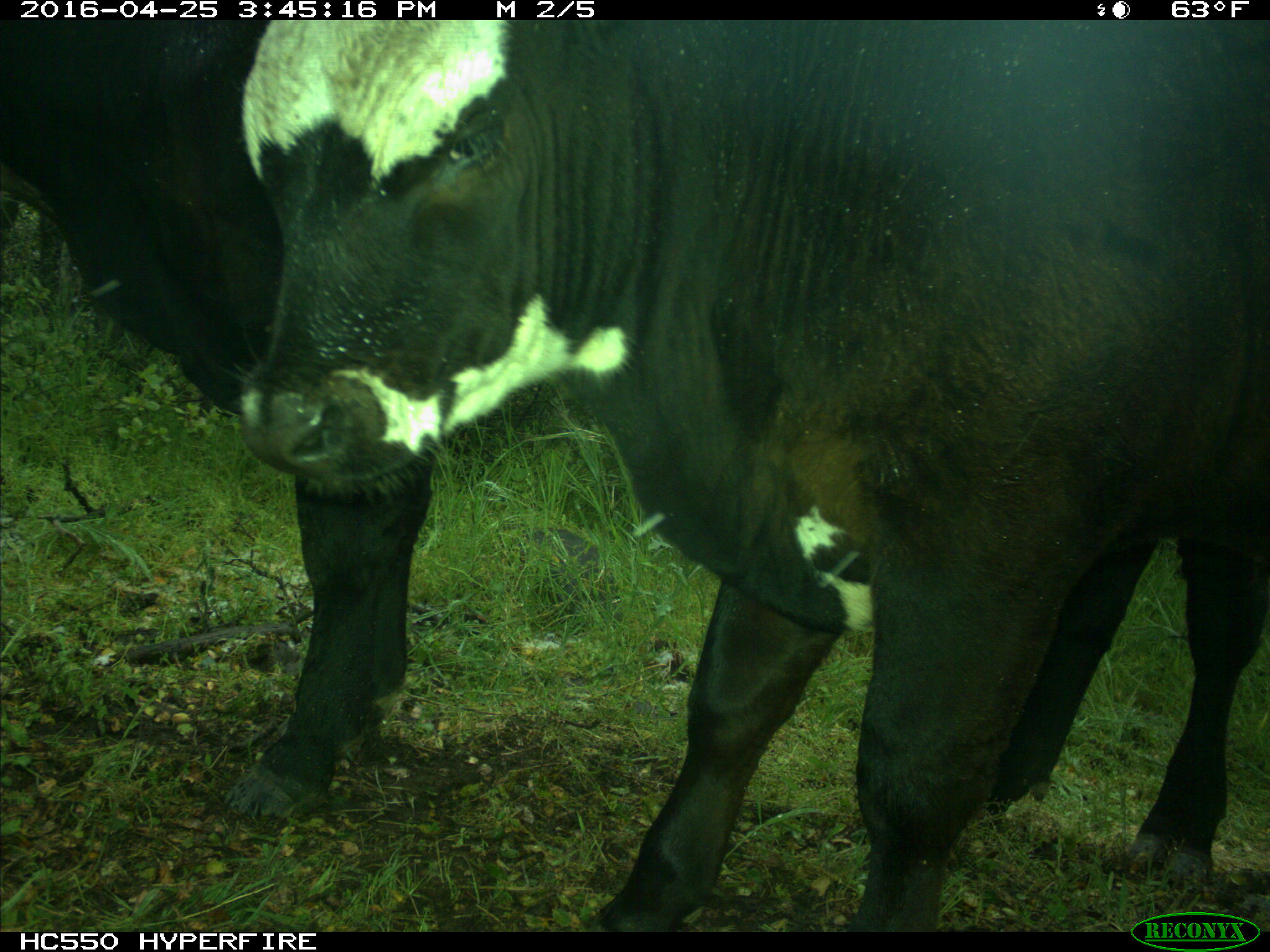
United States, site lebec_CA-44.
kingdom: Animalia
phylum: Chordata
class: Mammalia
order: Artiodactyla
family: Bovidae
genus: Bos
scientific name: Bos taurus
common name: domestic cow